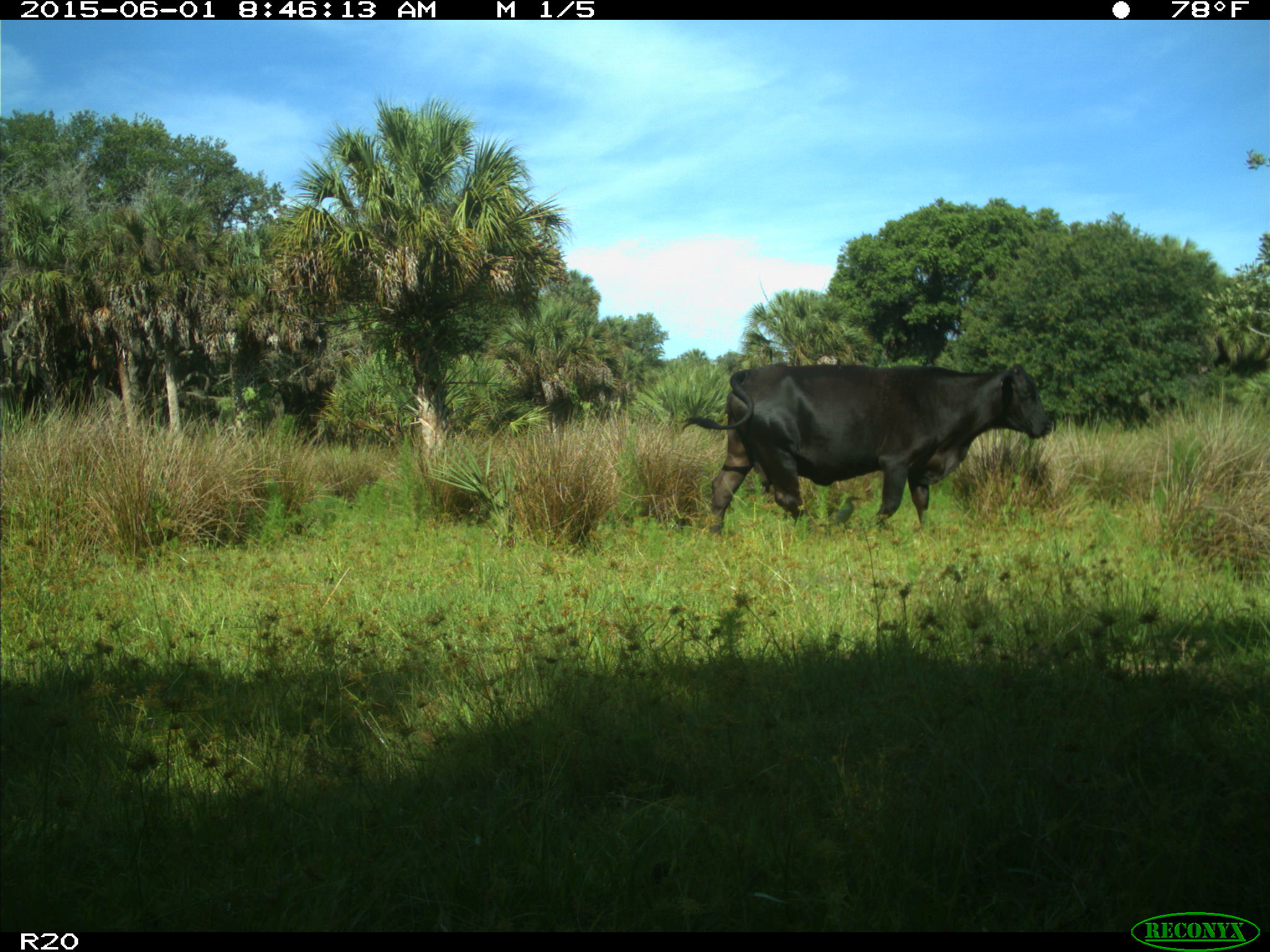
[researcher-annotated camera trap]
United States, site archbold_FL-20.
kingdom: Animalia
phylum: Chordata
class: Mammalia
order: Artiodactyla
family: Bovidae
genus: Bos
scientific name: Bos taurus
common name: domestic cow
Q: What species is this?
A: Bos taurus (domestic cow).